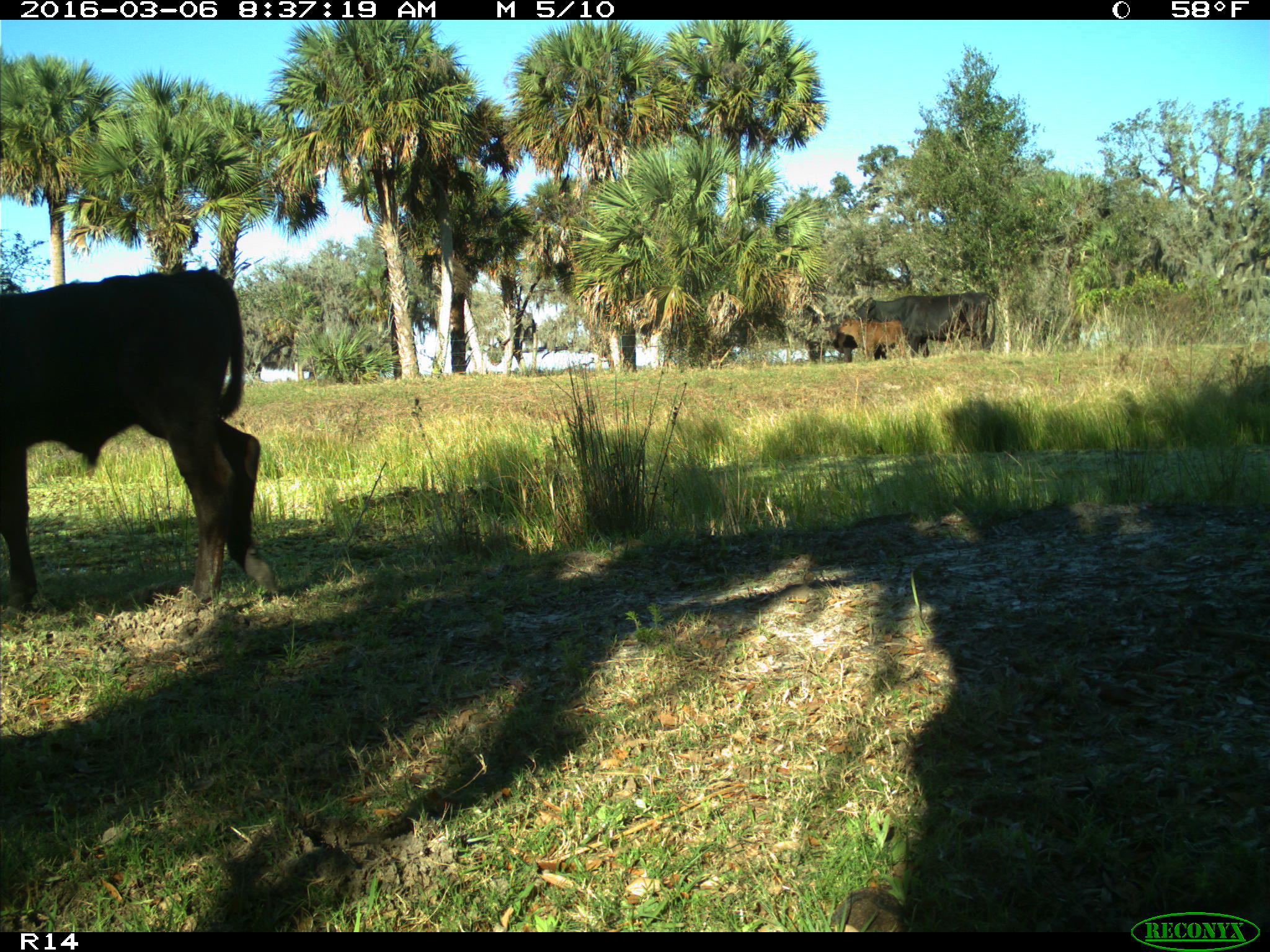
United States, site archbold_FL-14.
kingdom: Animalia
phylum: Chordata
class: Mammalia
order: Artiodactyla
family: Bovidae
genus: Bos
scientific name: Bos taurus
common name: domestic cow